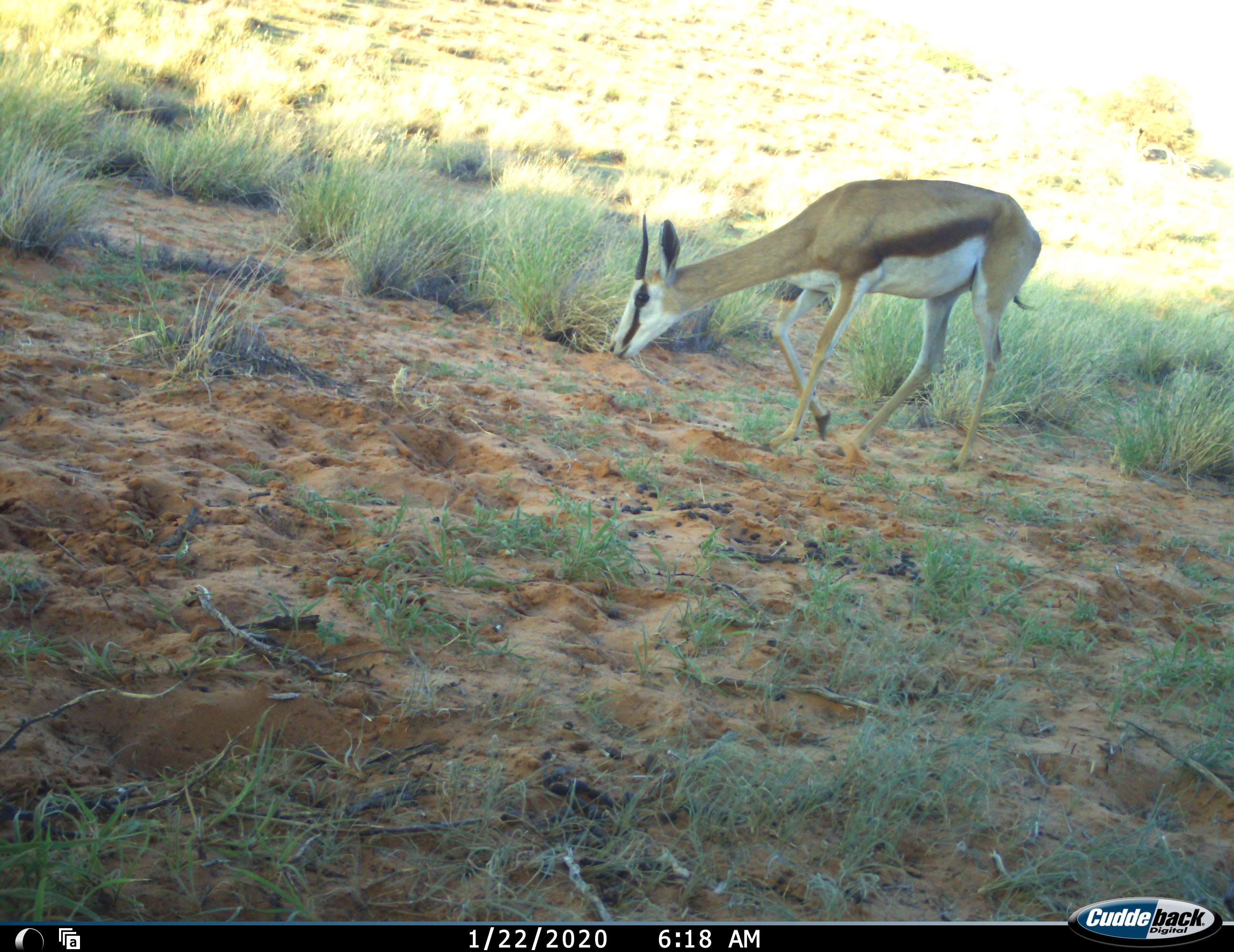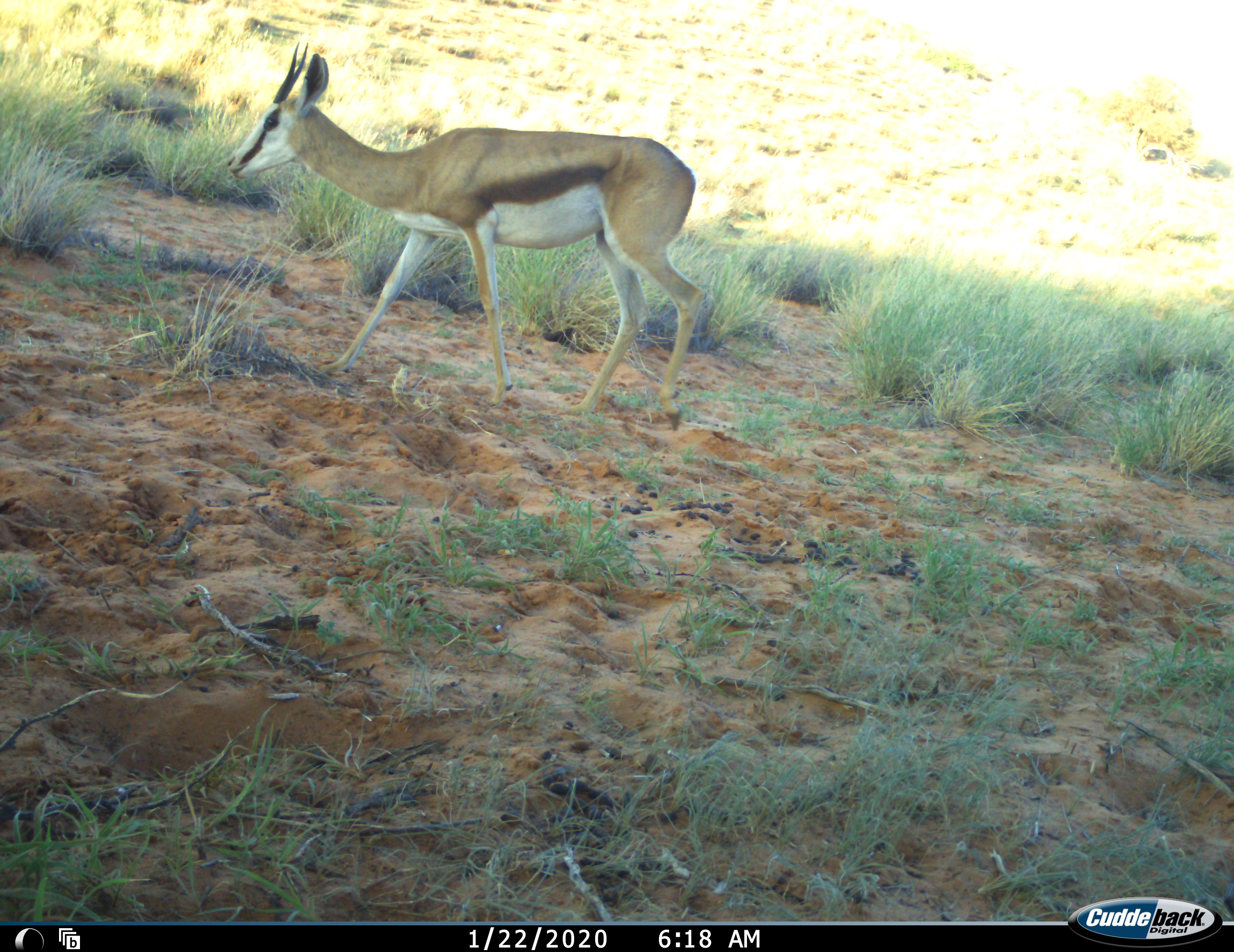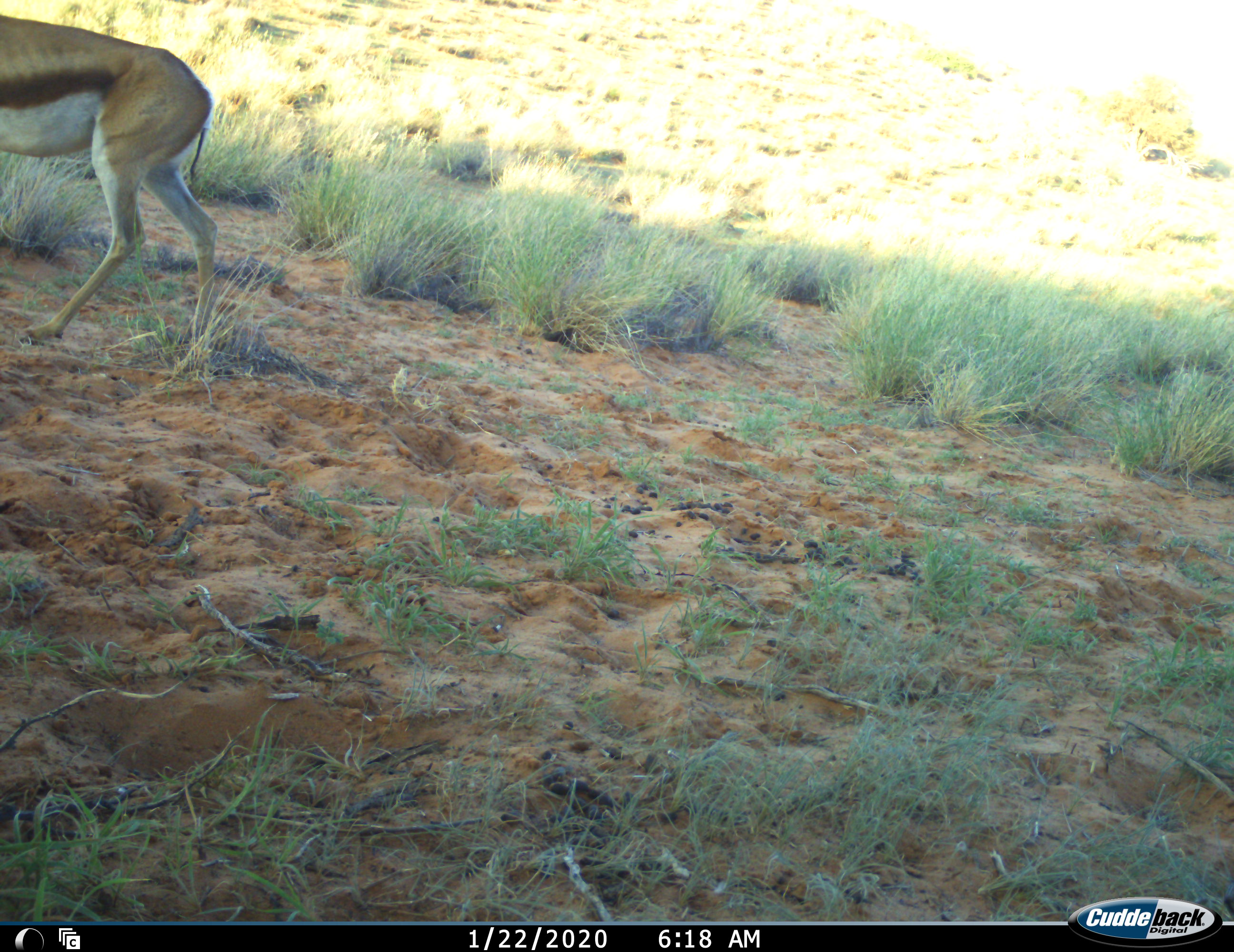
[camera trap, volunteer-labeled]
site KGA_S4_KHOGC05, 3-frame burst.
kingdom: Animalia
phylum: Chordata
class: Mammalia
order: Artiodactyla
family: Bovidae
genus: Antidorcas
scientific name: Antidorcas marsupialis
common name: springbok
Springbok (Antidorcas marsupialis), count 1. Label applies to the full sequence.